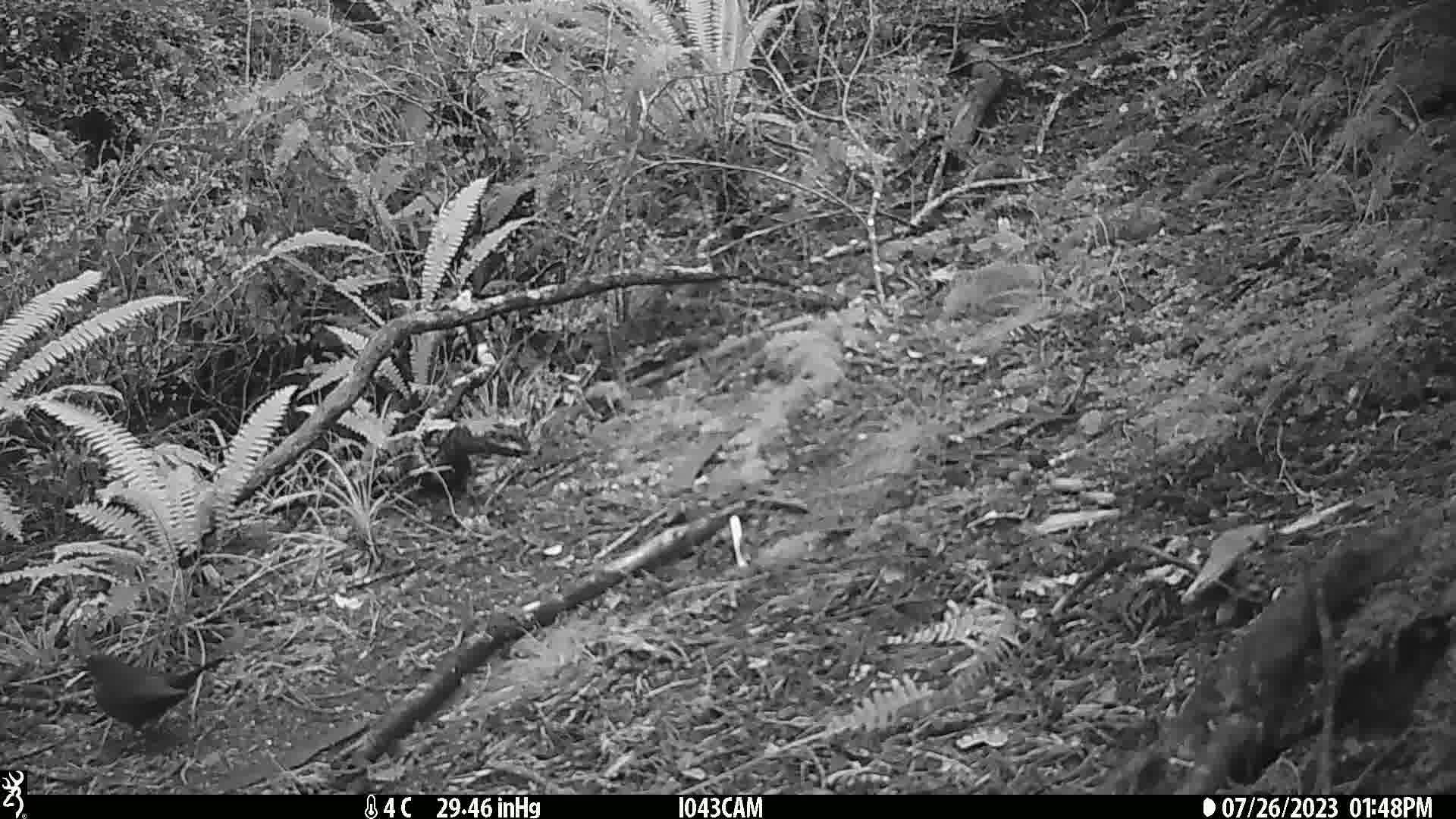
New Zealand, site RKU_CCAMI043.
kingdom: Animalia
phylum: Chordata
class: Aves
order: Passeriformes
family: Turdidae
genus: Turdus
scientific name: Turdus merula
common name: eurasian blackbird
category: blackbird